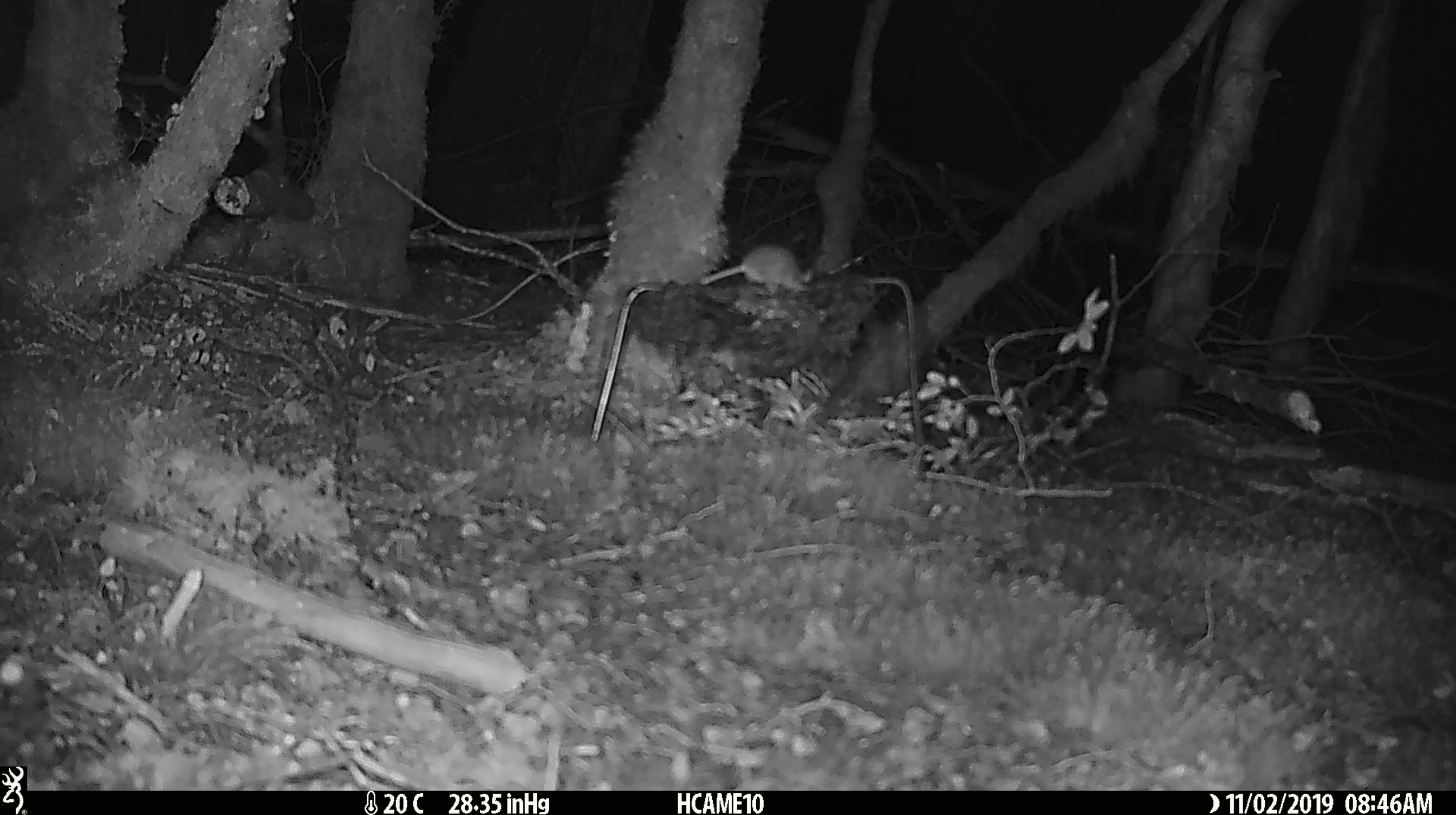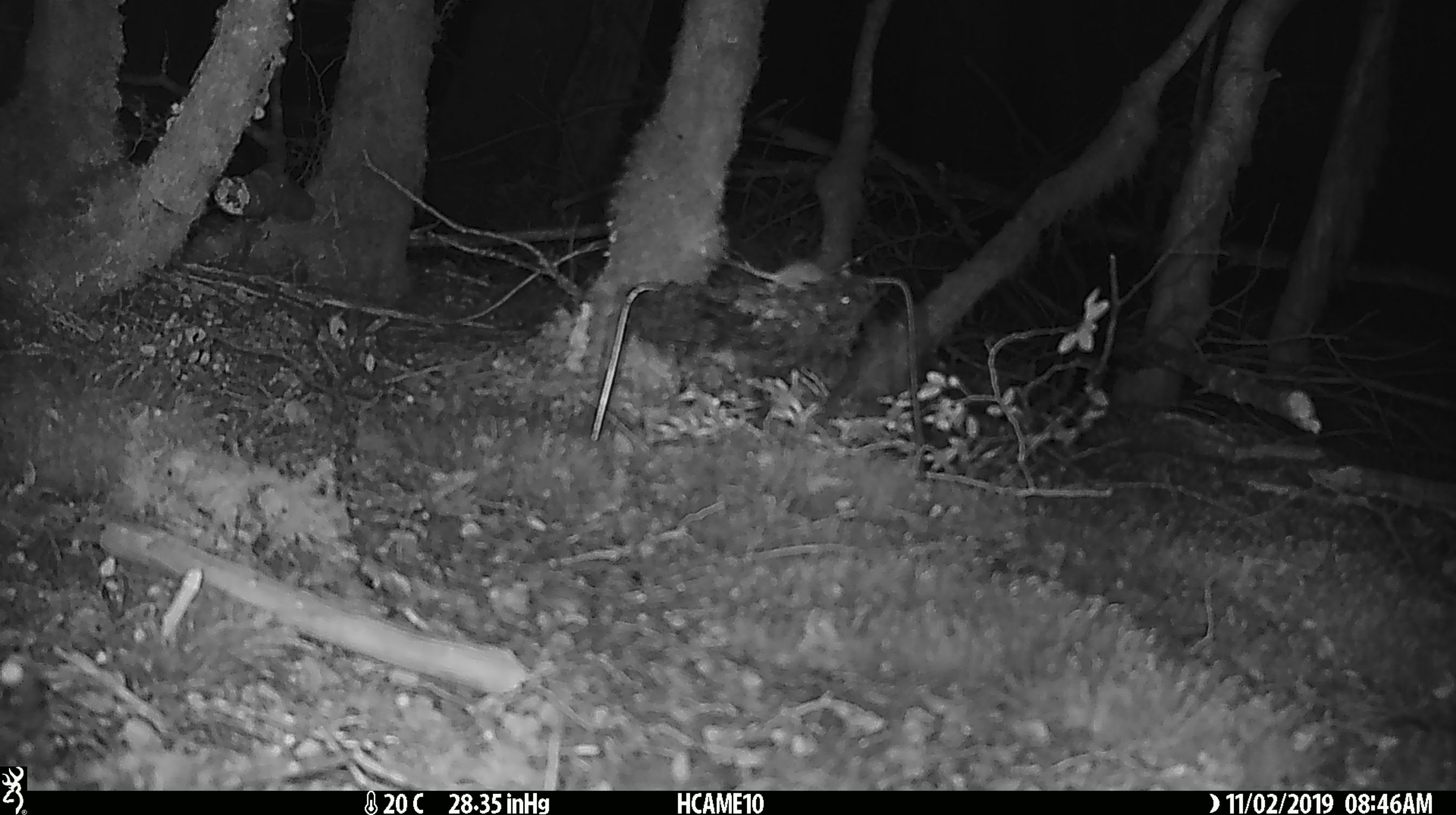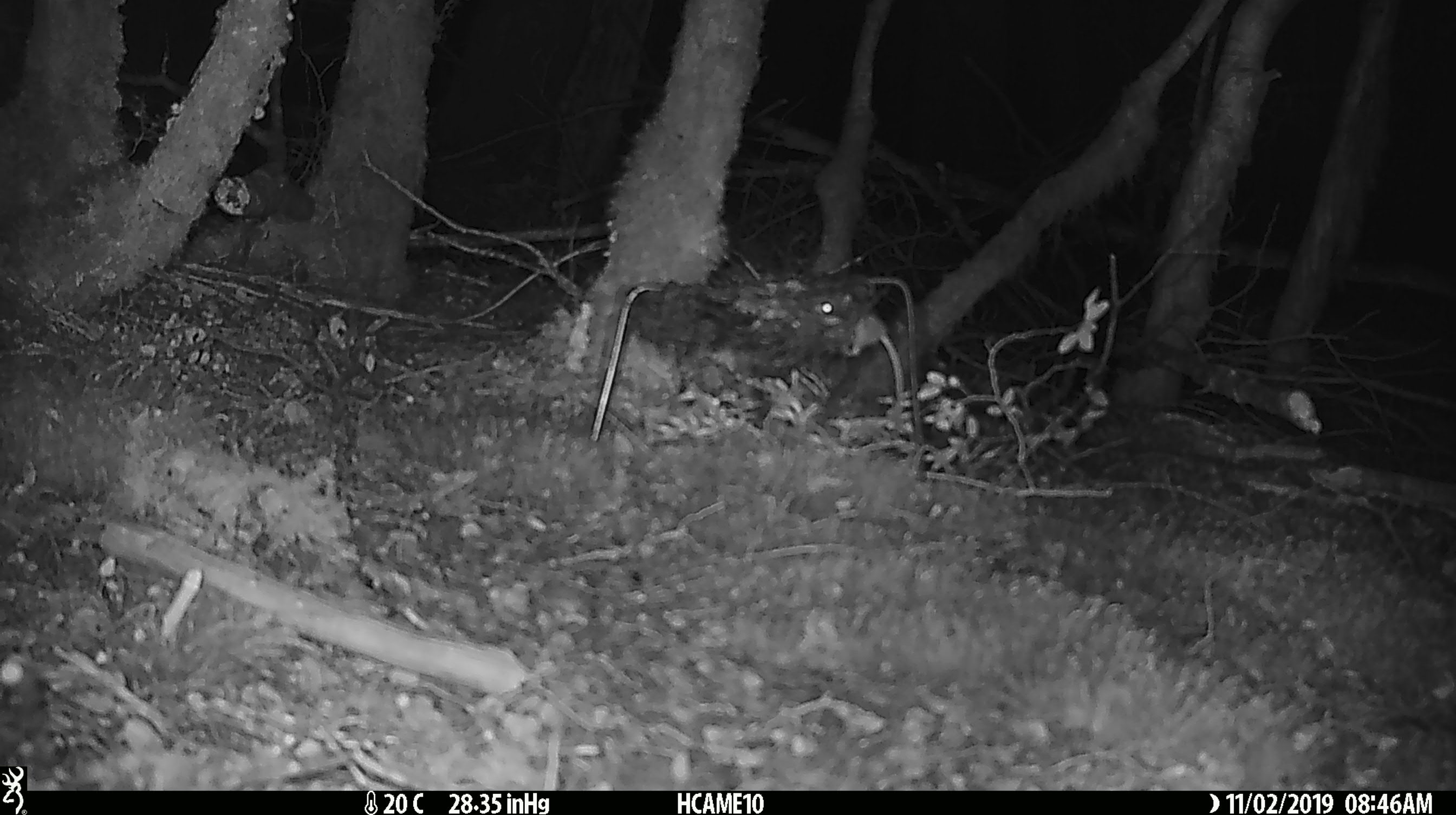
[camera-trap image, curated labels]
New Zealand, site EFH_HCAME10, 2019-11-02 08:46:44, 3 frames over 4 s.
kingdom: Animalia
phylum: Chordata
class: Mammalia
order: Rodentia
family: Muridae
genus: Mus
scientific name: Mus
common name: mouse